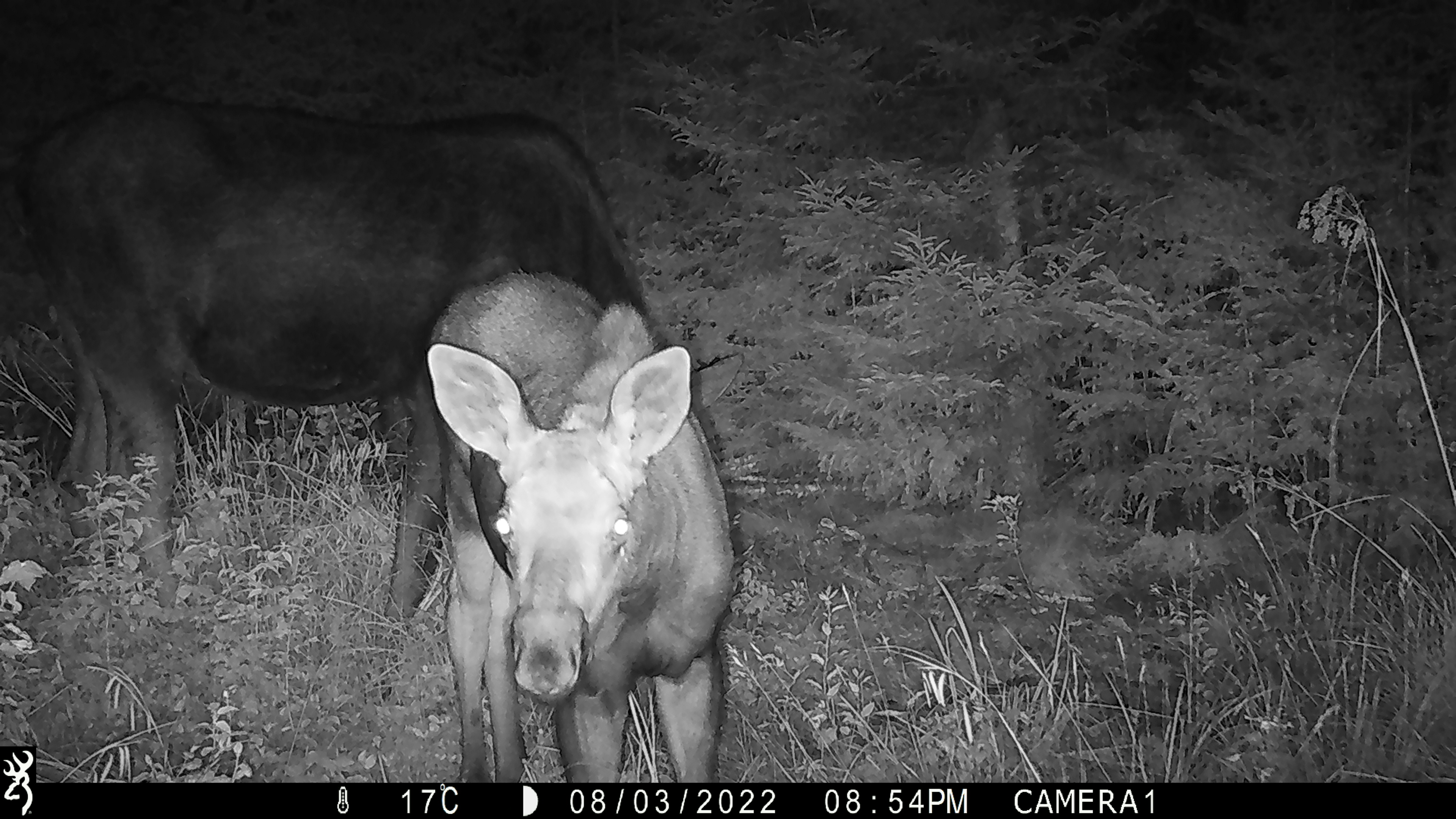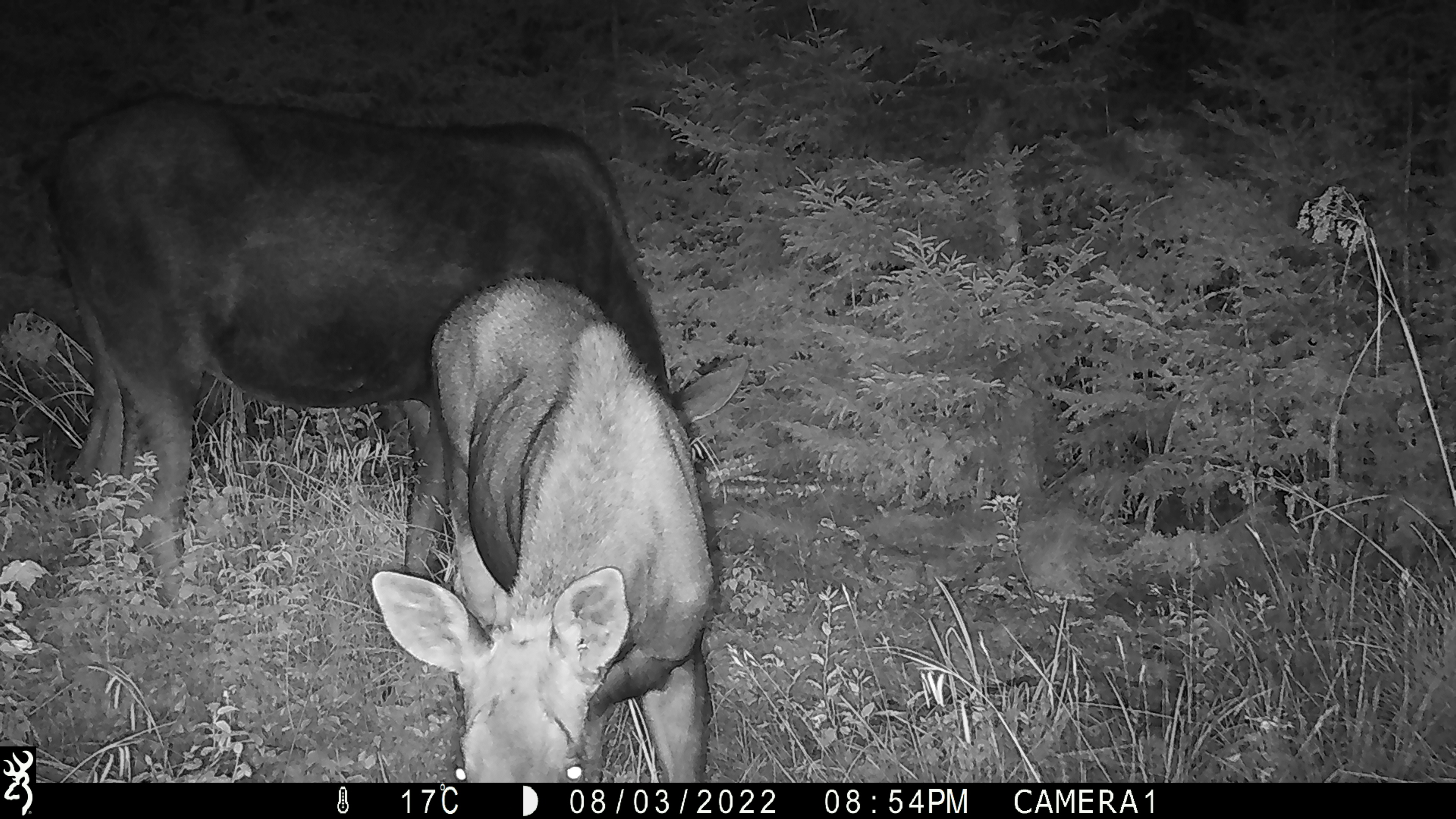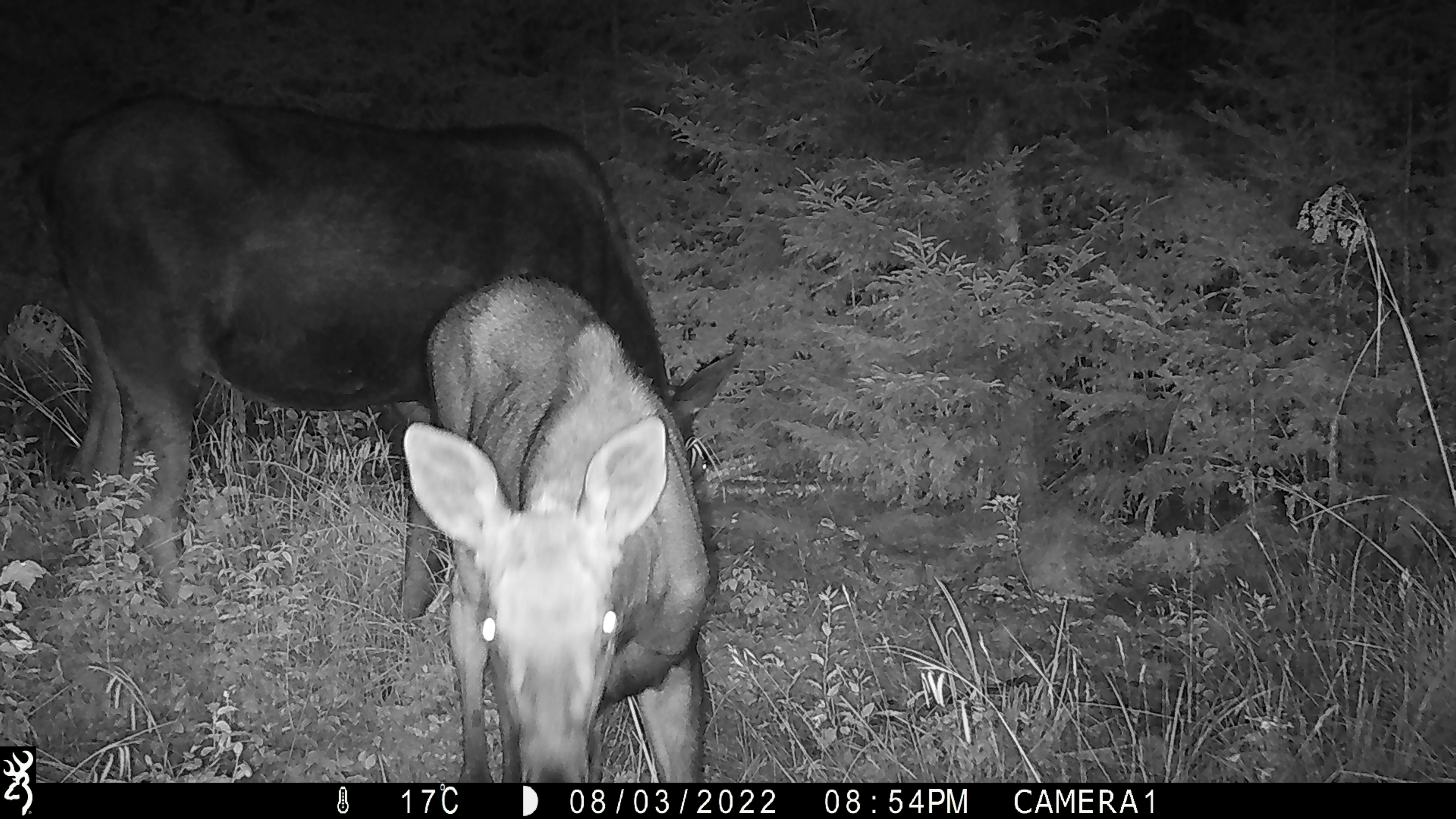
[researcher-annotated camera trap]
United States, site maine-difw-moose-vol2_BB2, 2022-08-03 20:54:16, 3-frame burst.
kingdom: Animalia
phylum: Chordata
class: Mammalia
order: Artiodactyla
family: Cervidae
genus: Alces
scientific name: Alces alces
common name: moose